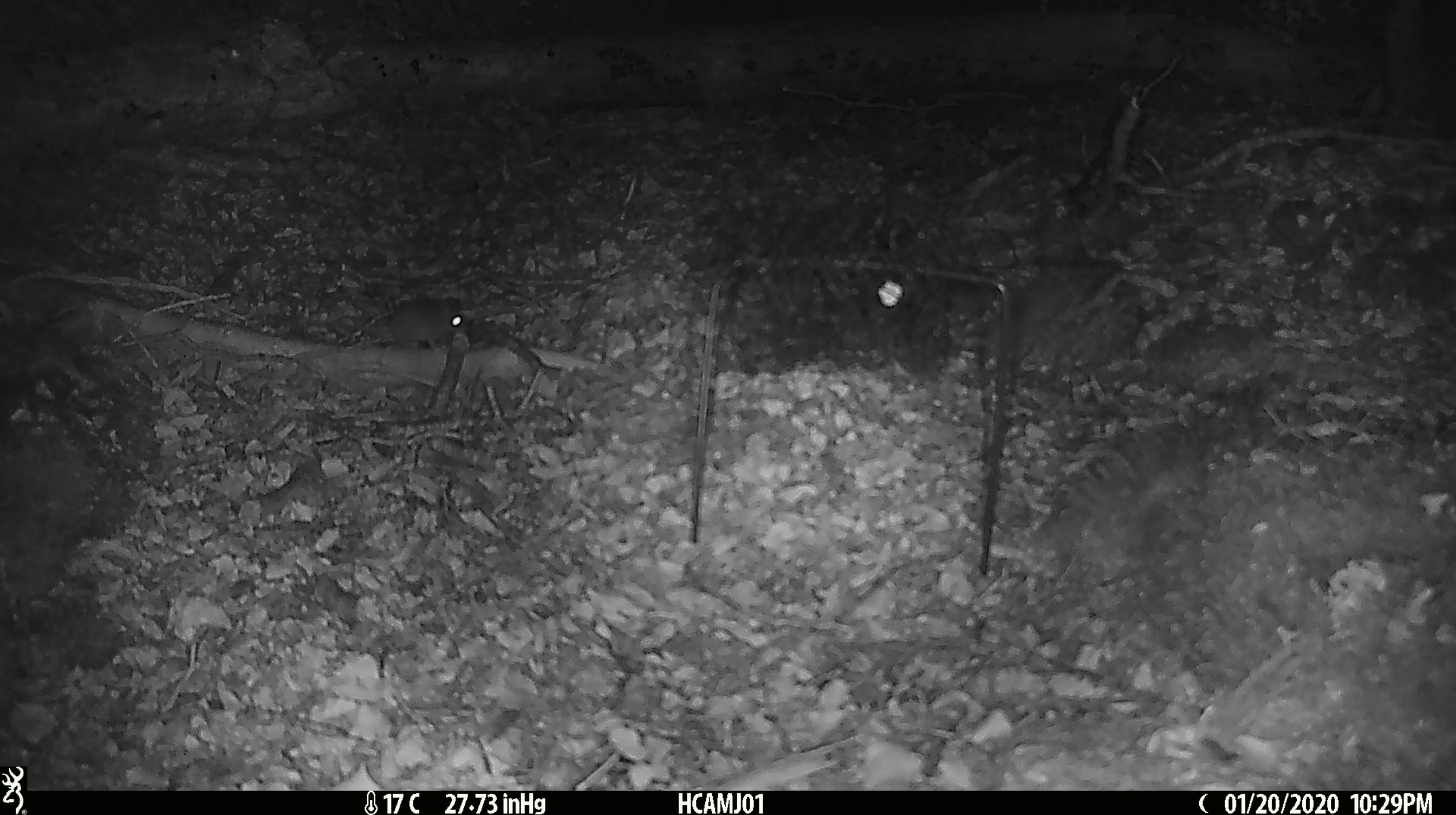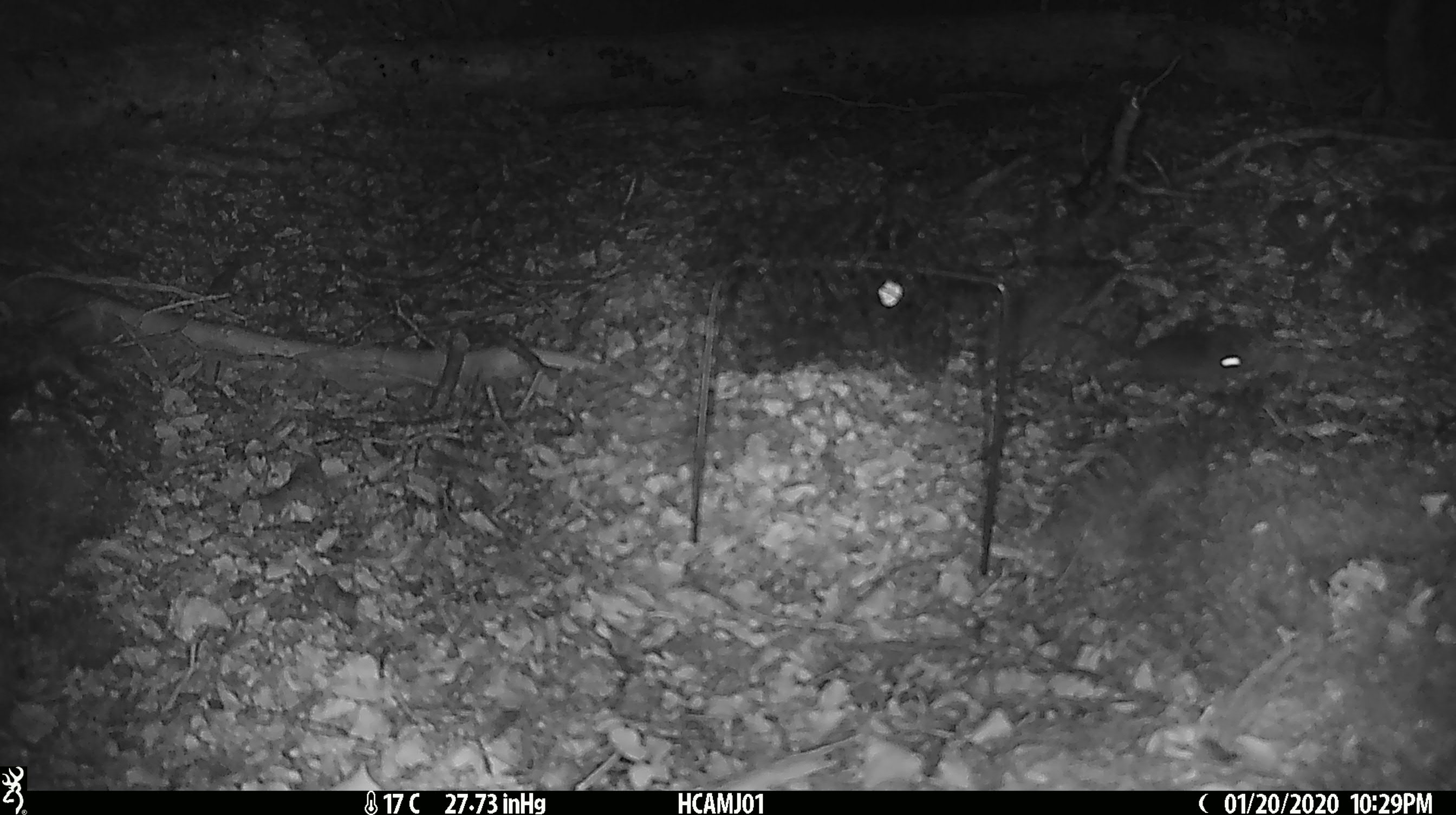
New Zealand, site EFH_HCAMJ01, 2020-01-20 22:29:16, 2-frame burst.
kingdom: Animalia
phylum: Chordata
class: Mammalia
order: Rodentia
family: Muridae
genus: Mus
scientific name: Mus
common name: mouse